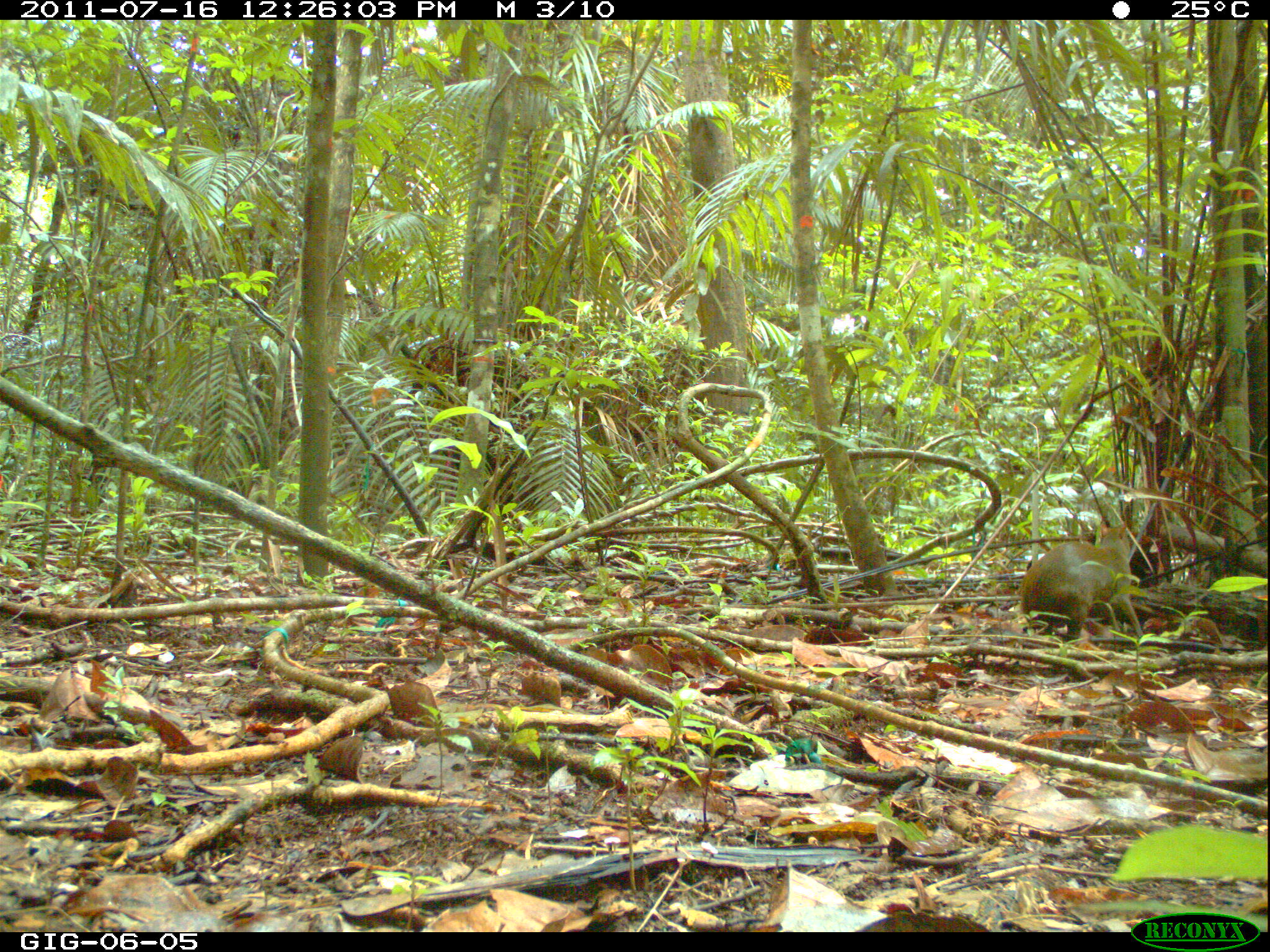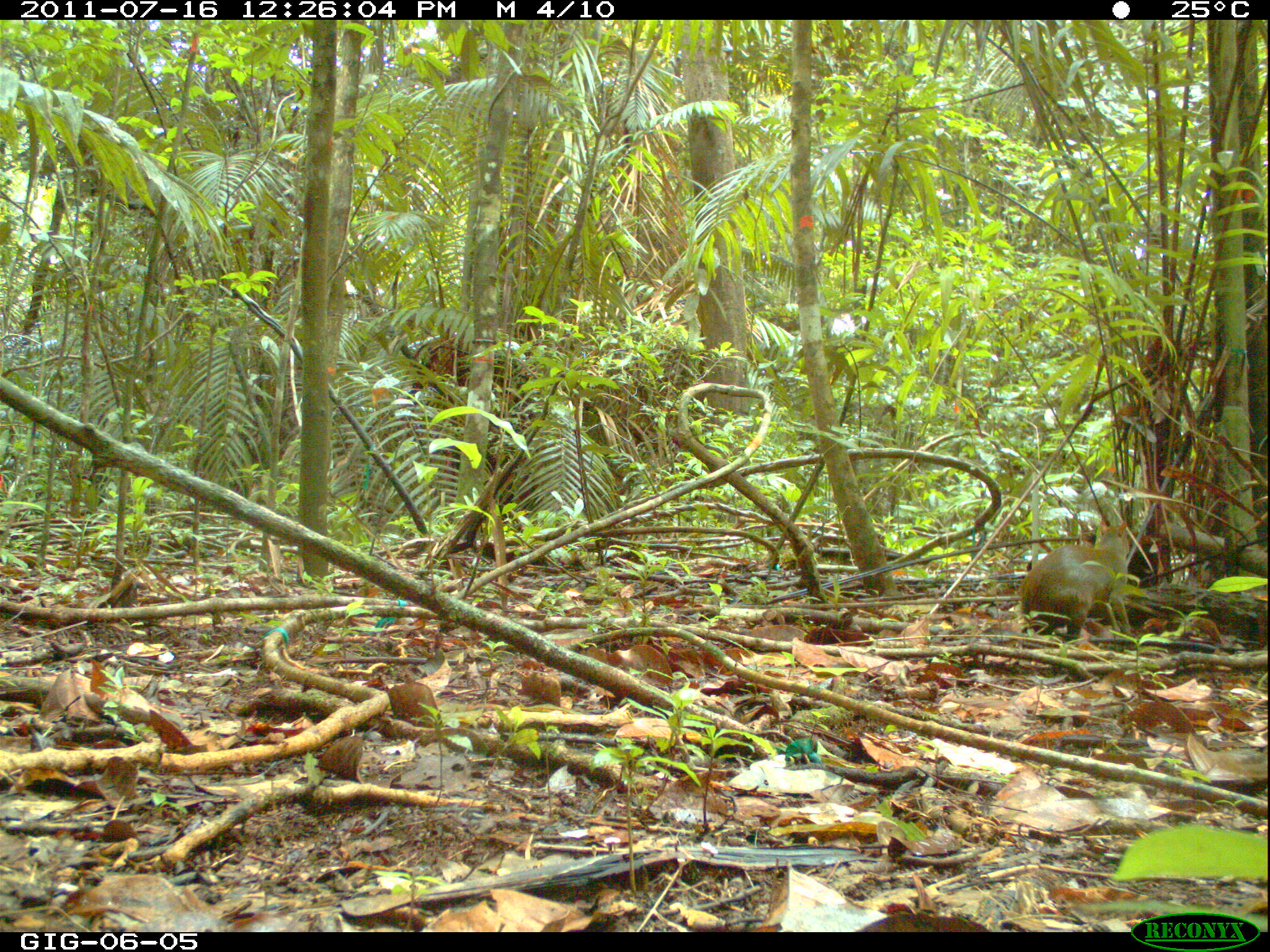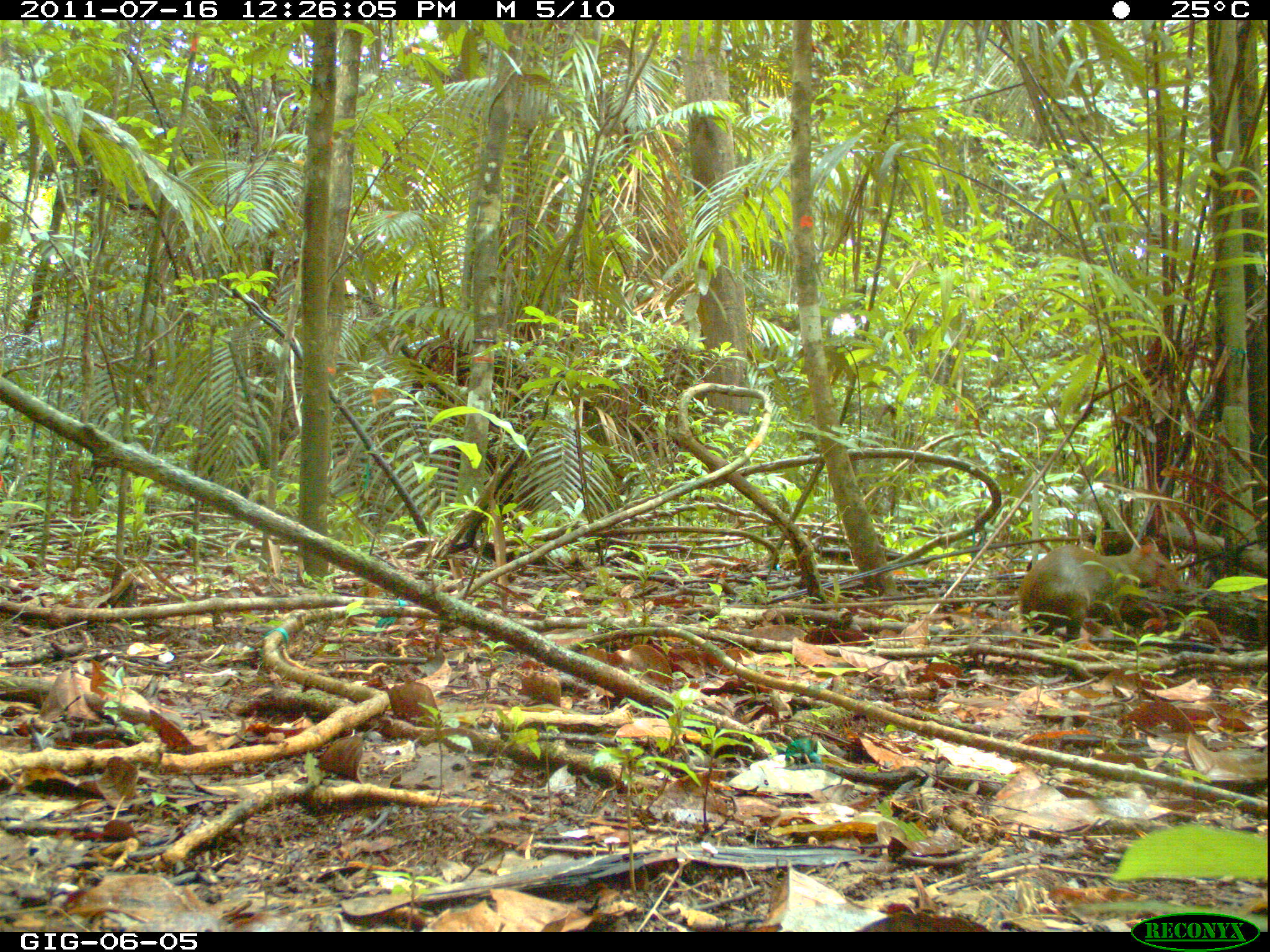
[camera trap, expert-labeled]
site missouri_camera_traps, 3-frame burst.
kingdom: Animalia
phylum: Chordata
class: Mammalia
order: Rodentia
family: Dasyproctidae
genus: Dasyprocta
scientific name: Dasyprocta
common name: agouti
Agouti (Dasyprocta). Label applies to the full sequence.